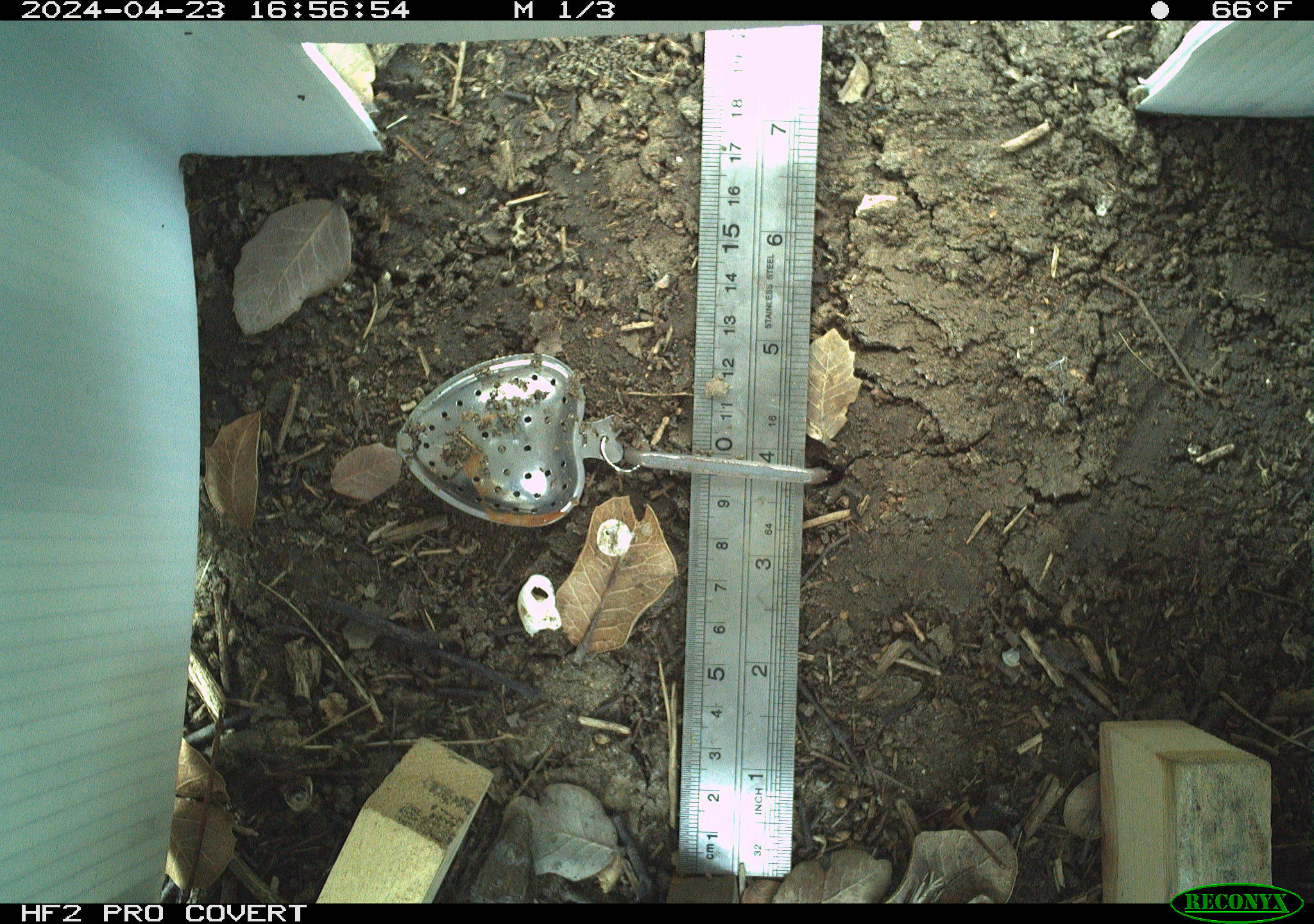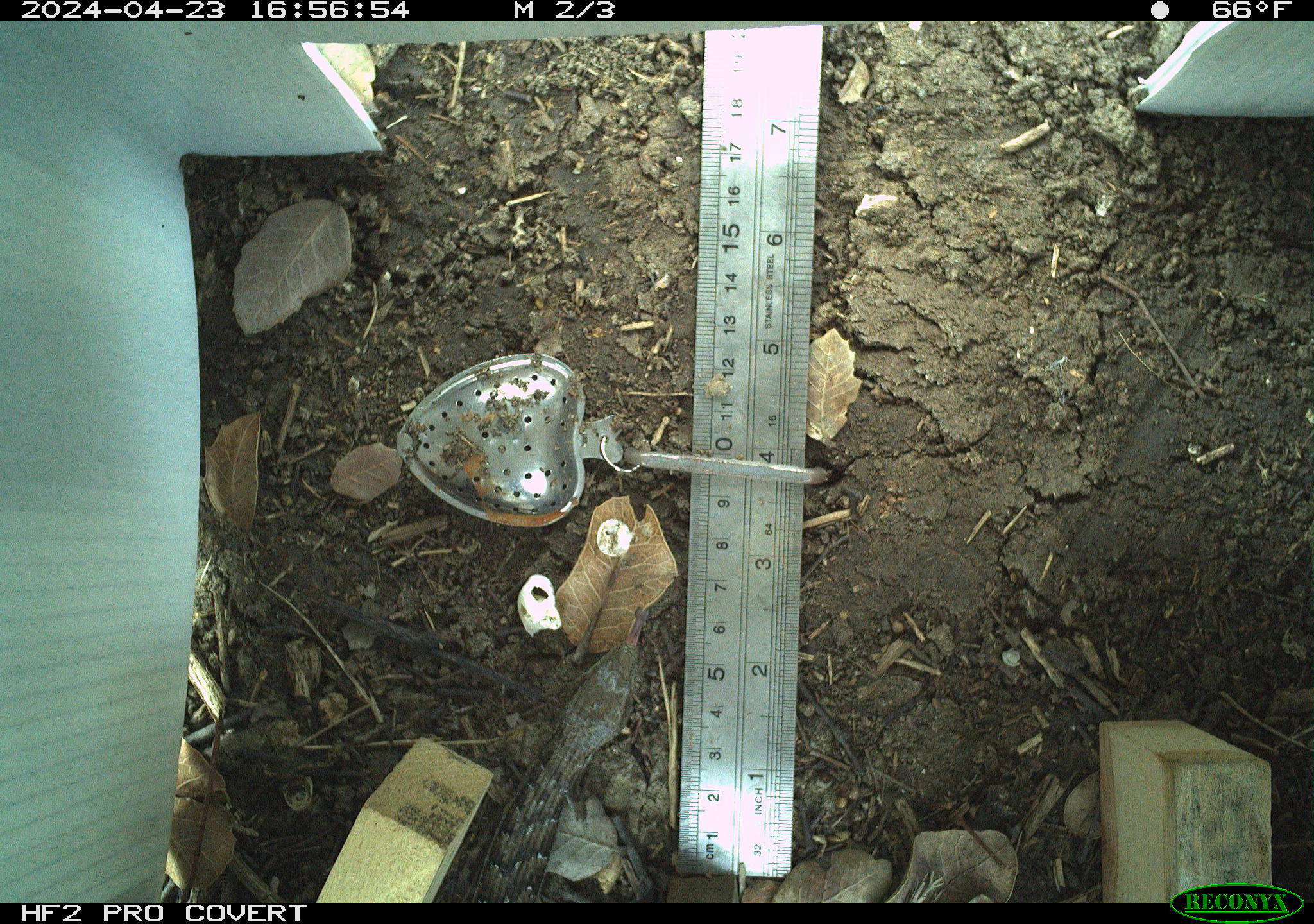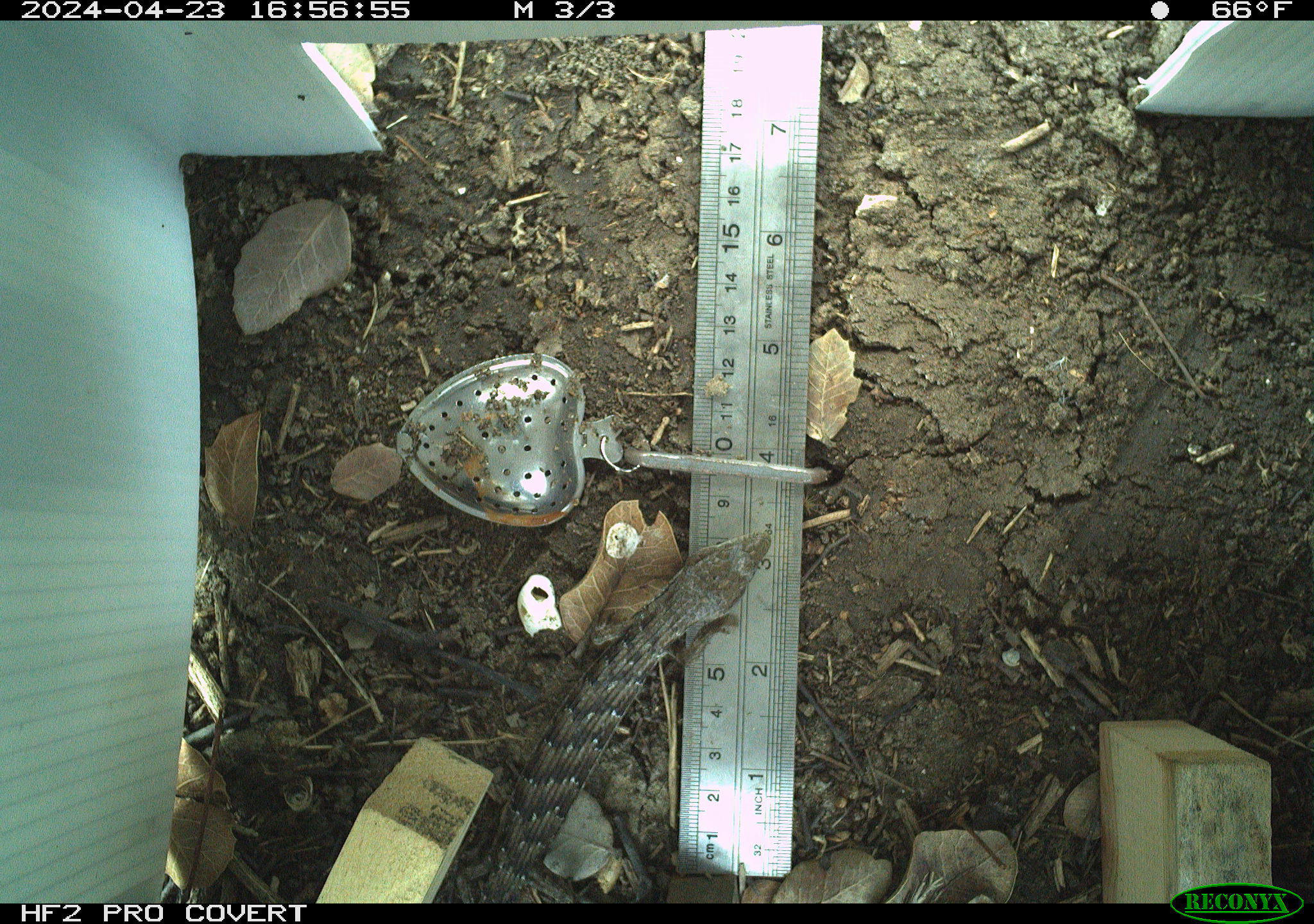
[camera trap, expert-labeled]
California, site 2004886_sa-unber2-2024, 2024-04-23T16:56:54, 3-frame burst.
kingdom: Animalia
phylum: Chordata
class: Reptilia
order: Squamata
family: Anguidae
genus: Elgaria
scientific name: Elgaria multicarinata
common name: southern alligator lizard